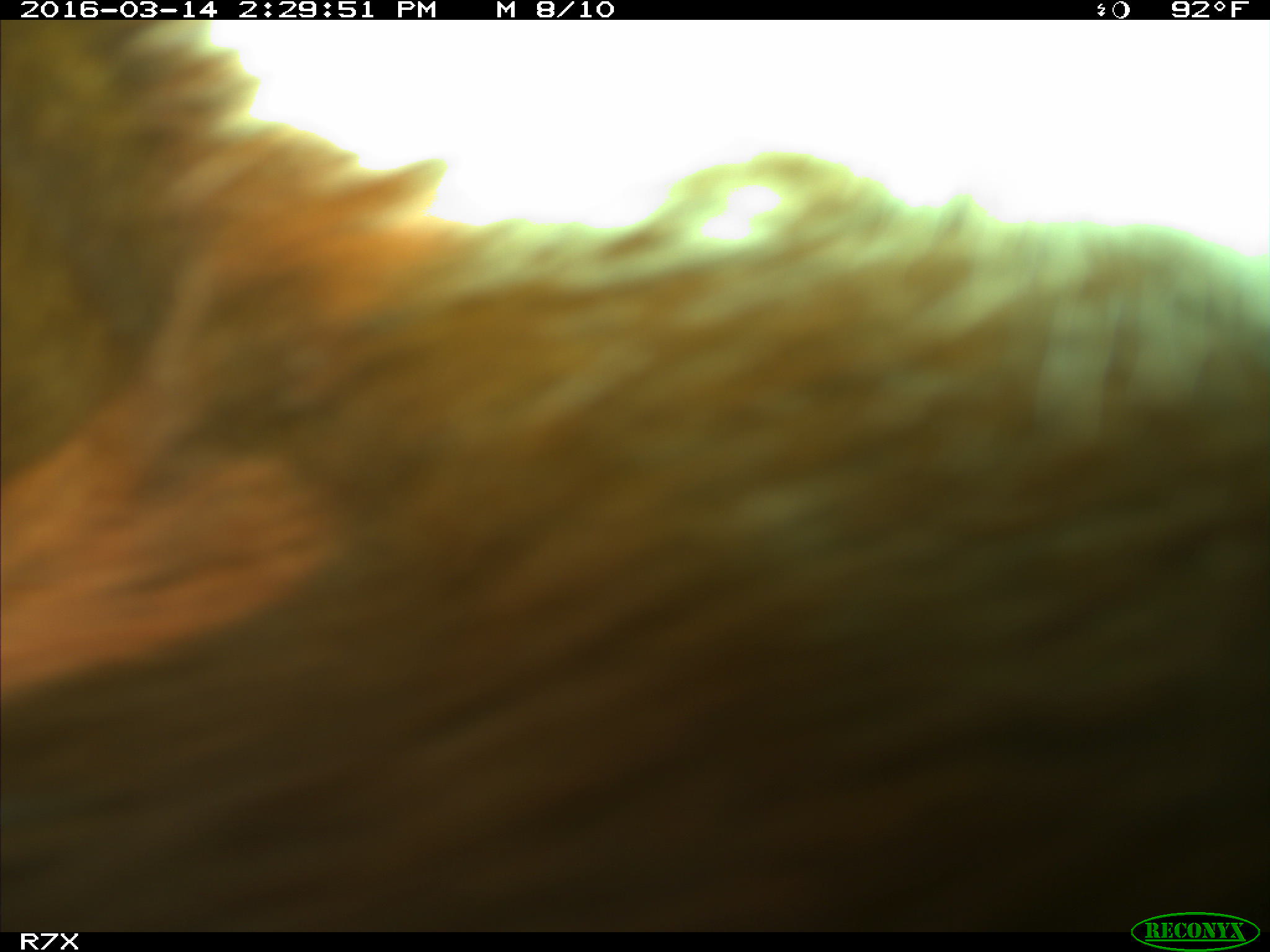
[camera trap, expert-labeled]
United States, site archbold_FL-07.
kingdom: Animalia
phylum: Chordata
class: Mammalia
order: Artiodactyla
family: Bovidae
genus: Bos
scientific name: Bos taurus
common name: domestic cow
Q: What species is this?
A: Bos taurus (domestic cow).